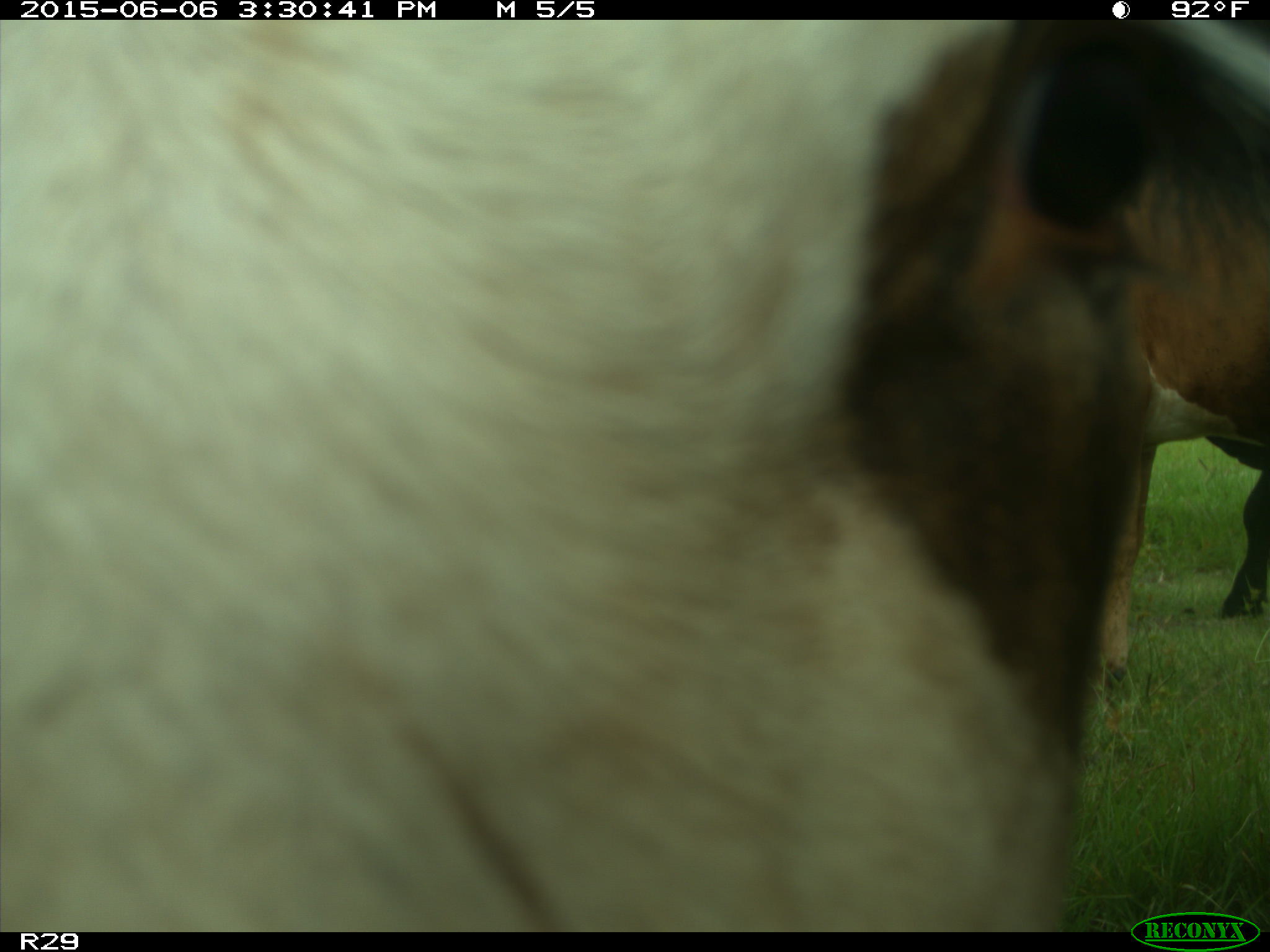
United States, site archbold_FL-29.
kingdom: Animalia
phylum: Chordata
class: Mammalia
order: Artiodactyla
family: Bovidae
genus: Bos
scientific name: Bos taurus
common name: domestic cow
Bos taurus (domestic cow).